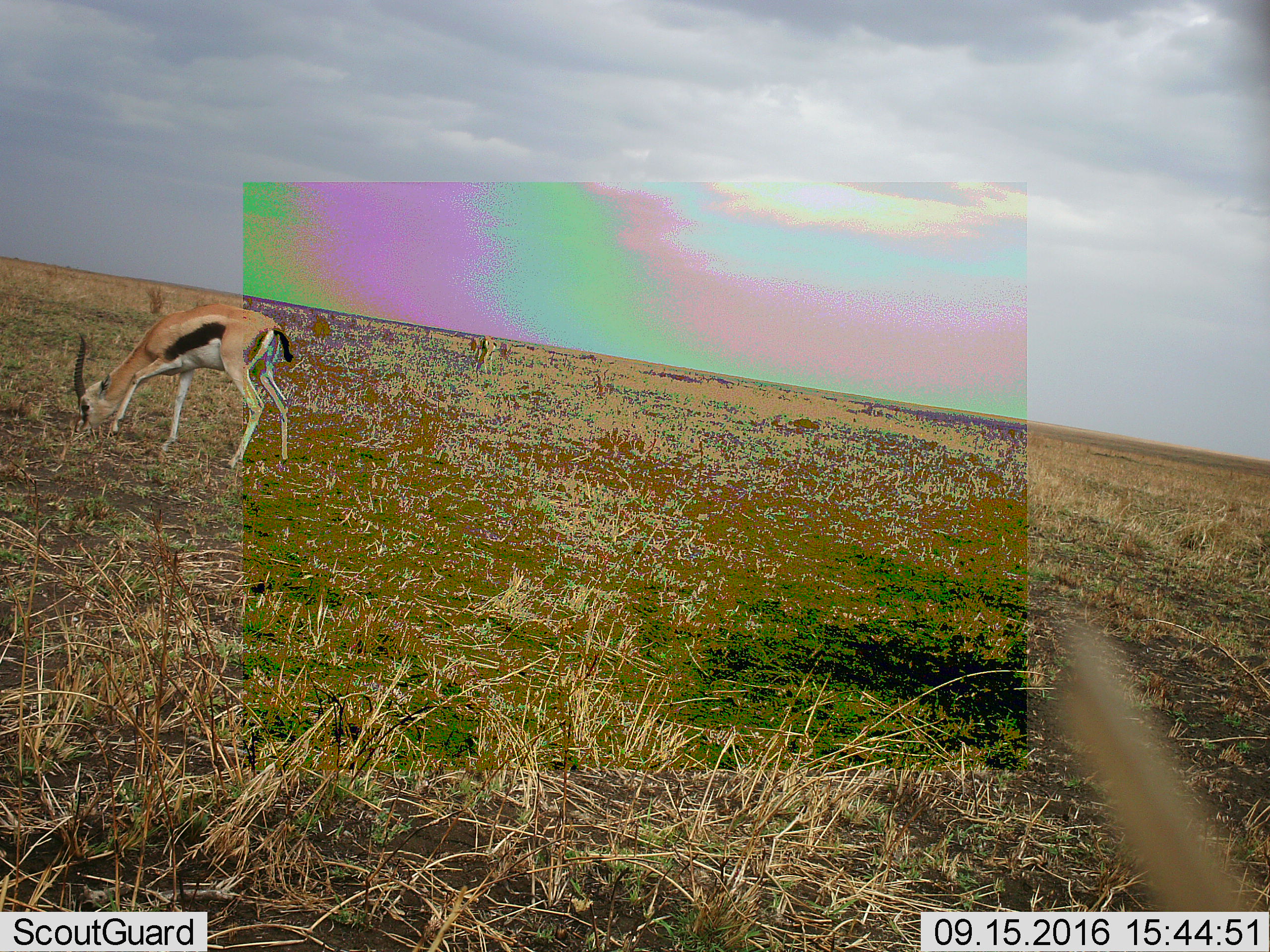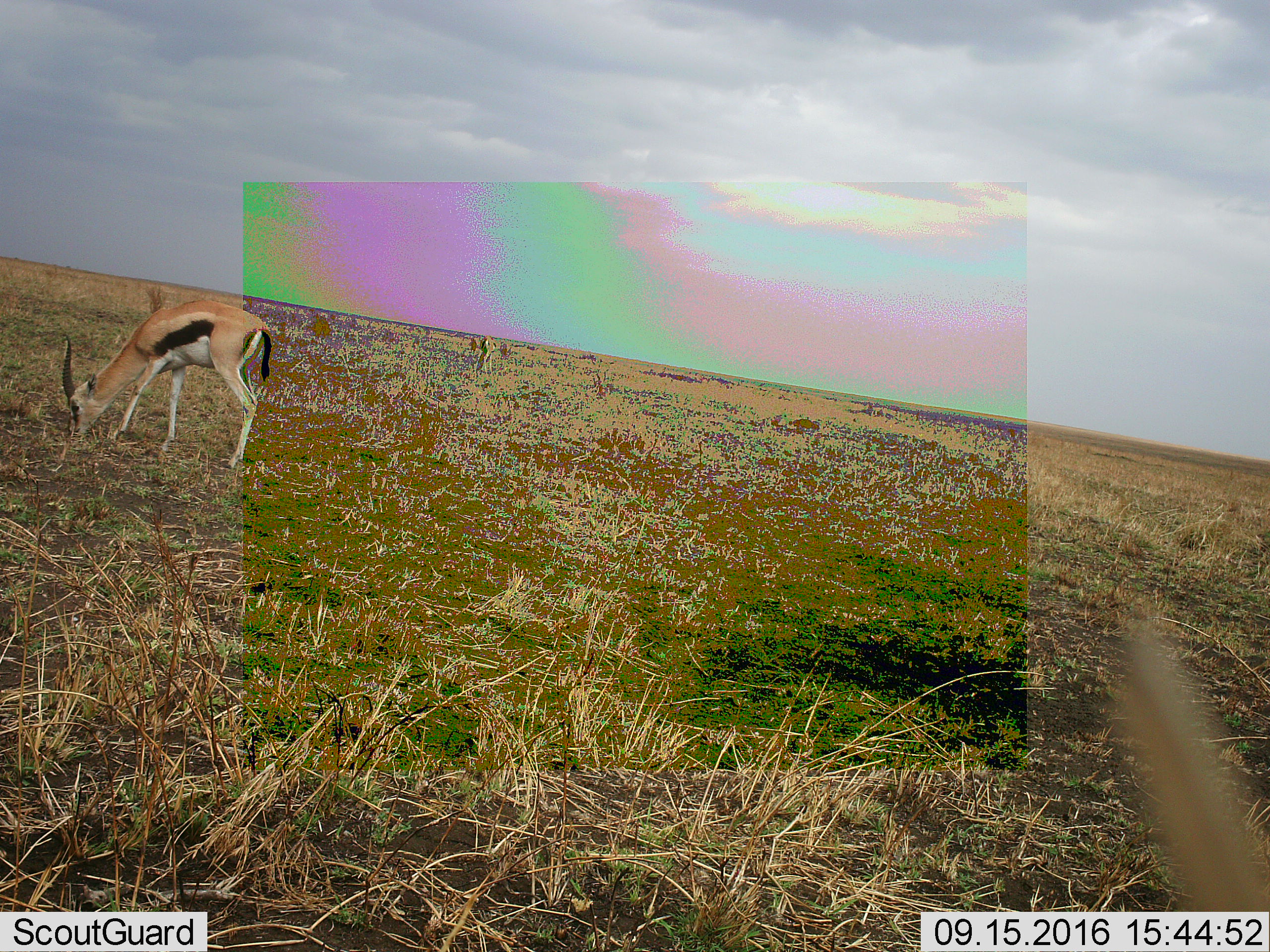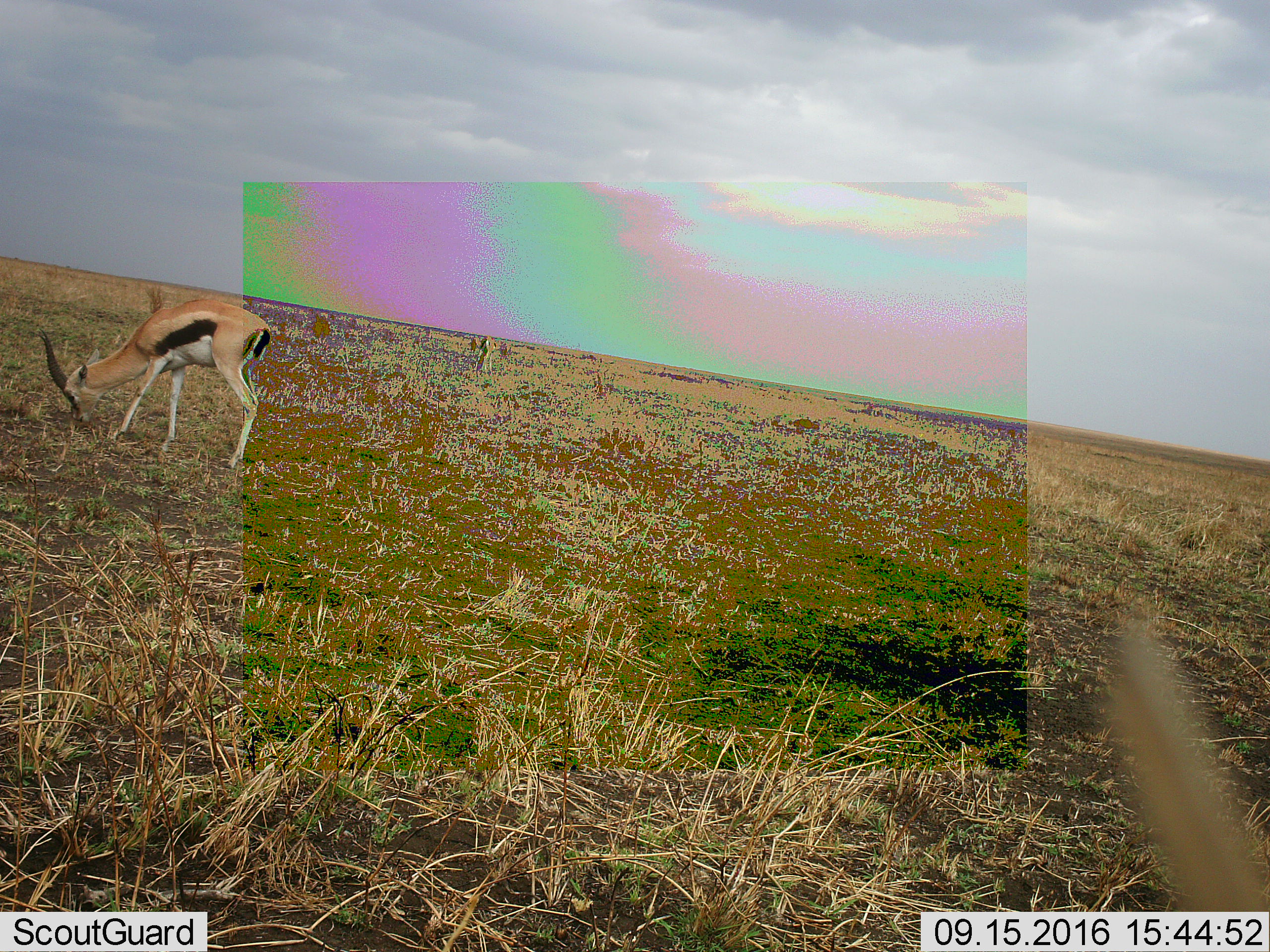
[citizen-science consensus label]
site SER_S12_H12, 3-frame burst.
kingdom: Animalia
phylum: Chordata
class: Mammalia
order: Artiodactyla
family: Bovidae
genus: Eudorcas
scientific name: Eudorcas thomsonii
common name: thomson's gazelle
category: gazellethomsons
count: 1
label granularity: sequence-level